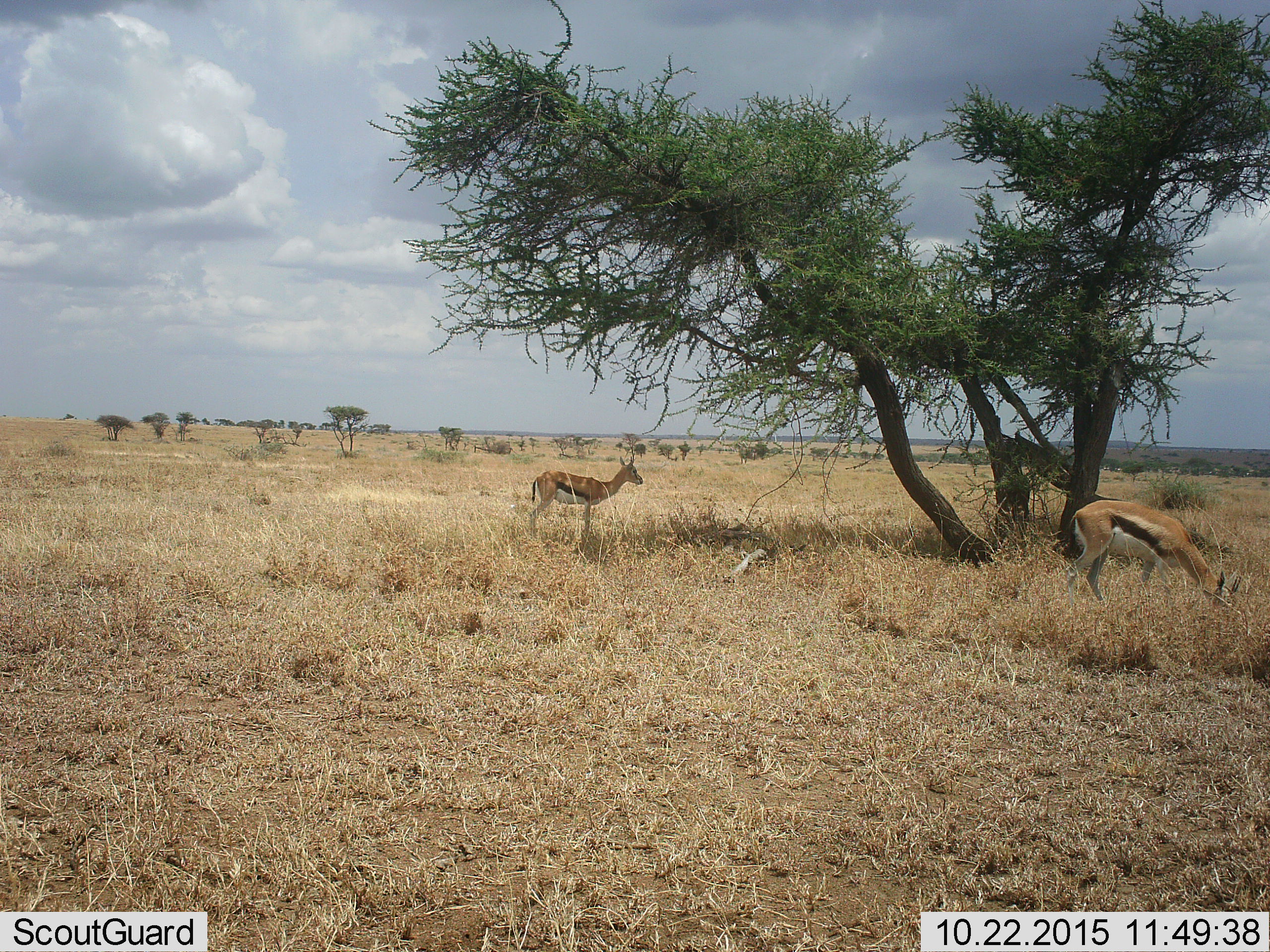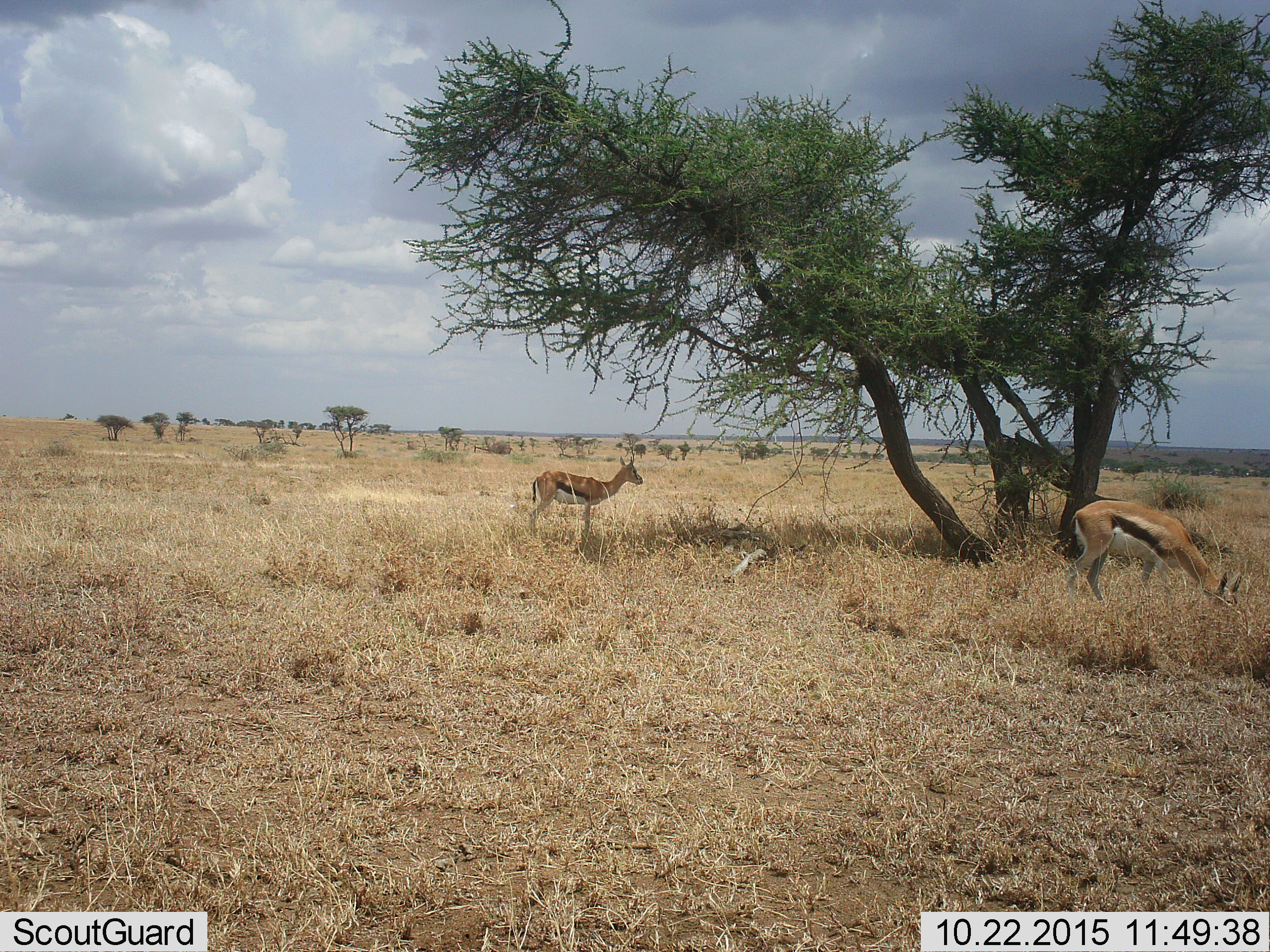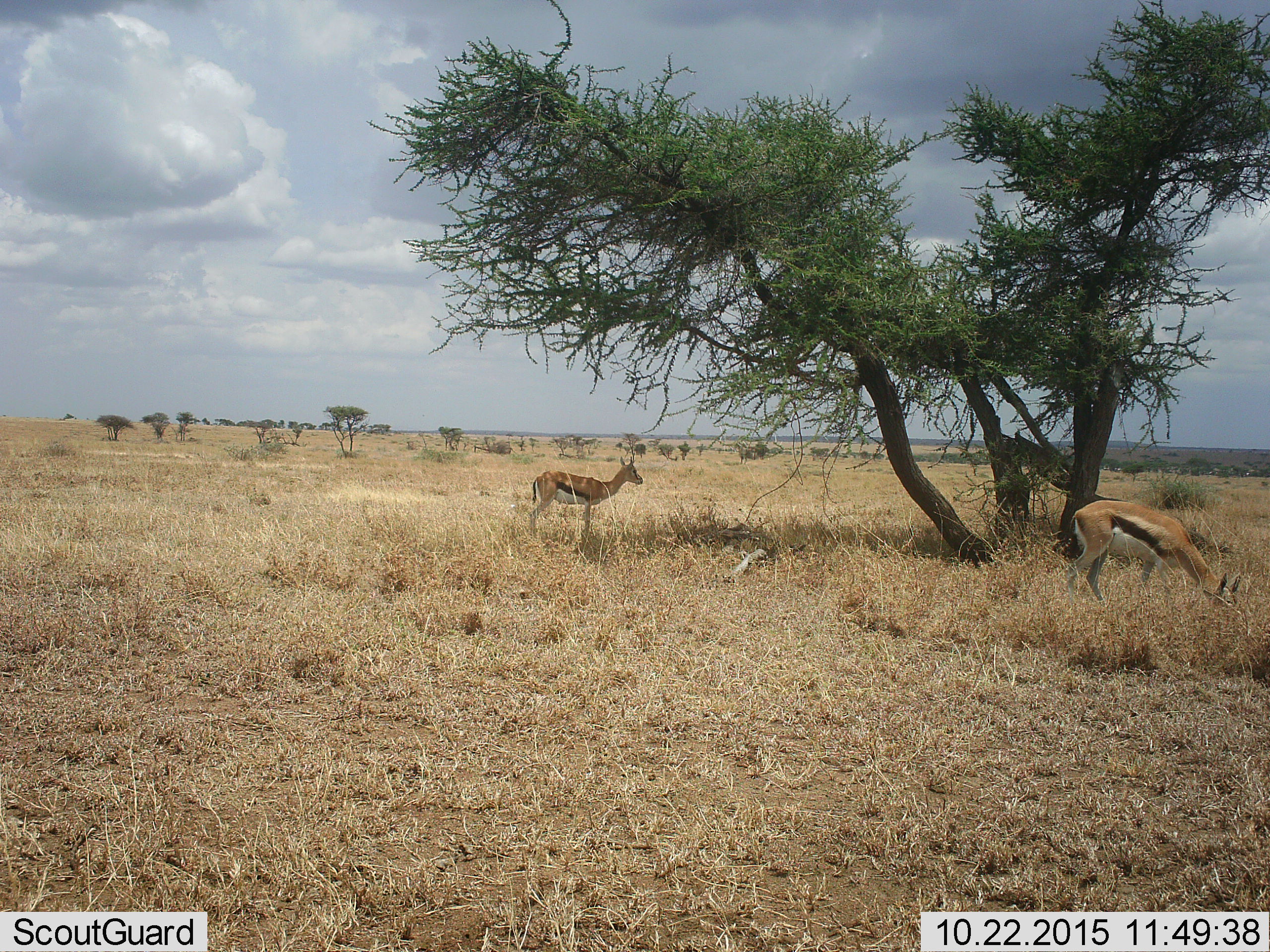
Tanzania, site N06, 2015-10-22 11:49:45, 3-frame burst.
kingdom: Animalia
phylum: Chordata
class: Mammalia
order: Artiodactyla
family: Bovidae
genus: Eudorcas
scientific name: Eudorcas thomsonii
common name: thomson's gazelle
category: gazellethomsons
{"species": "gazellethomsons (thomson's gazelle) (Eudorcas thomsonii)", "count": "2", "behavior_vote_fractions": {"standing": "100%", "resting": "0%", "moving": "0%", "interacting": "0%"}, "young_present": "0%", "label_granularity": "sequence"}